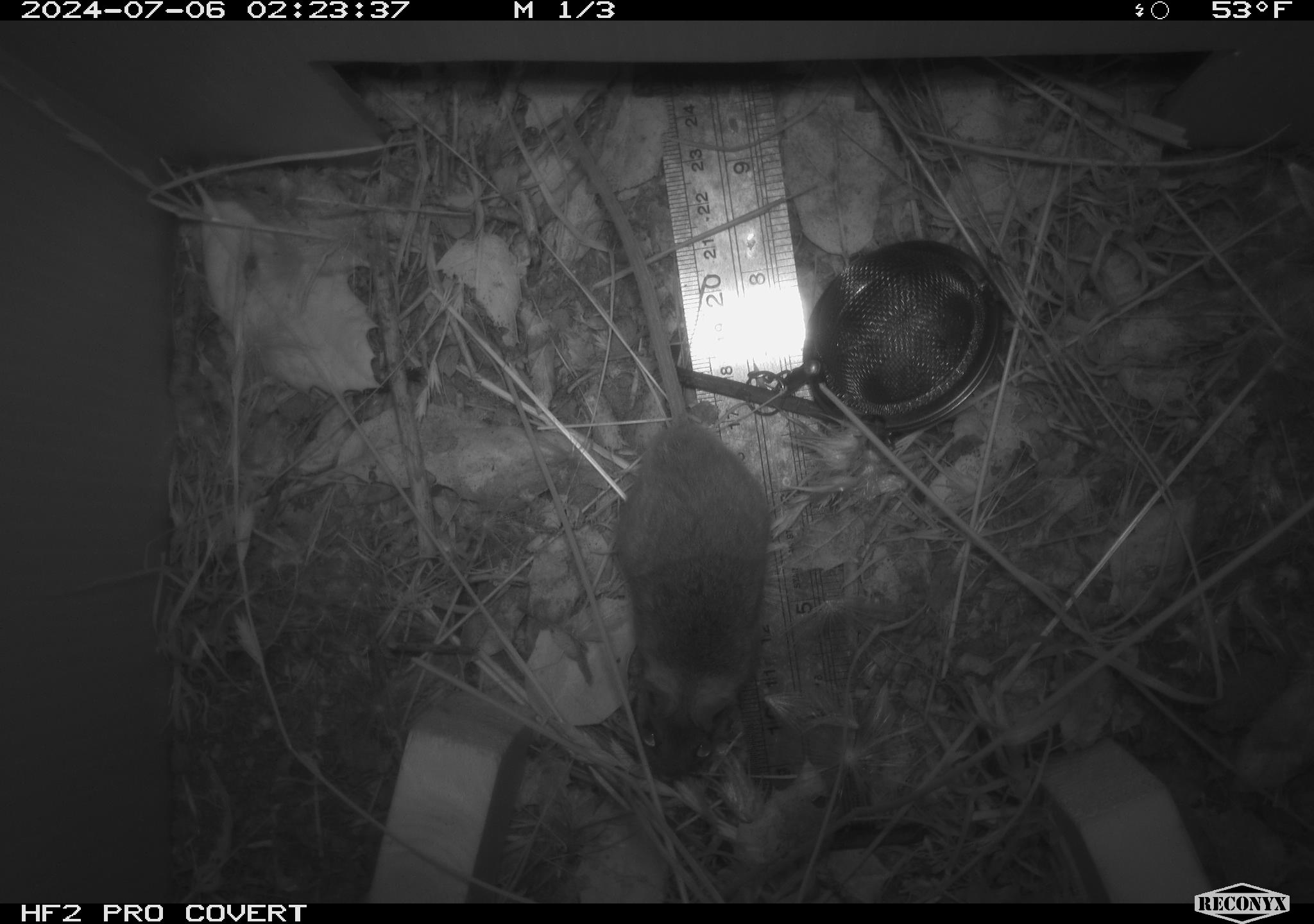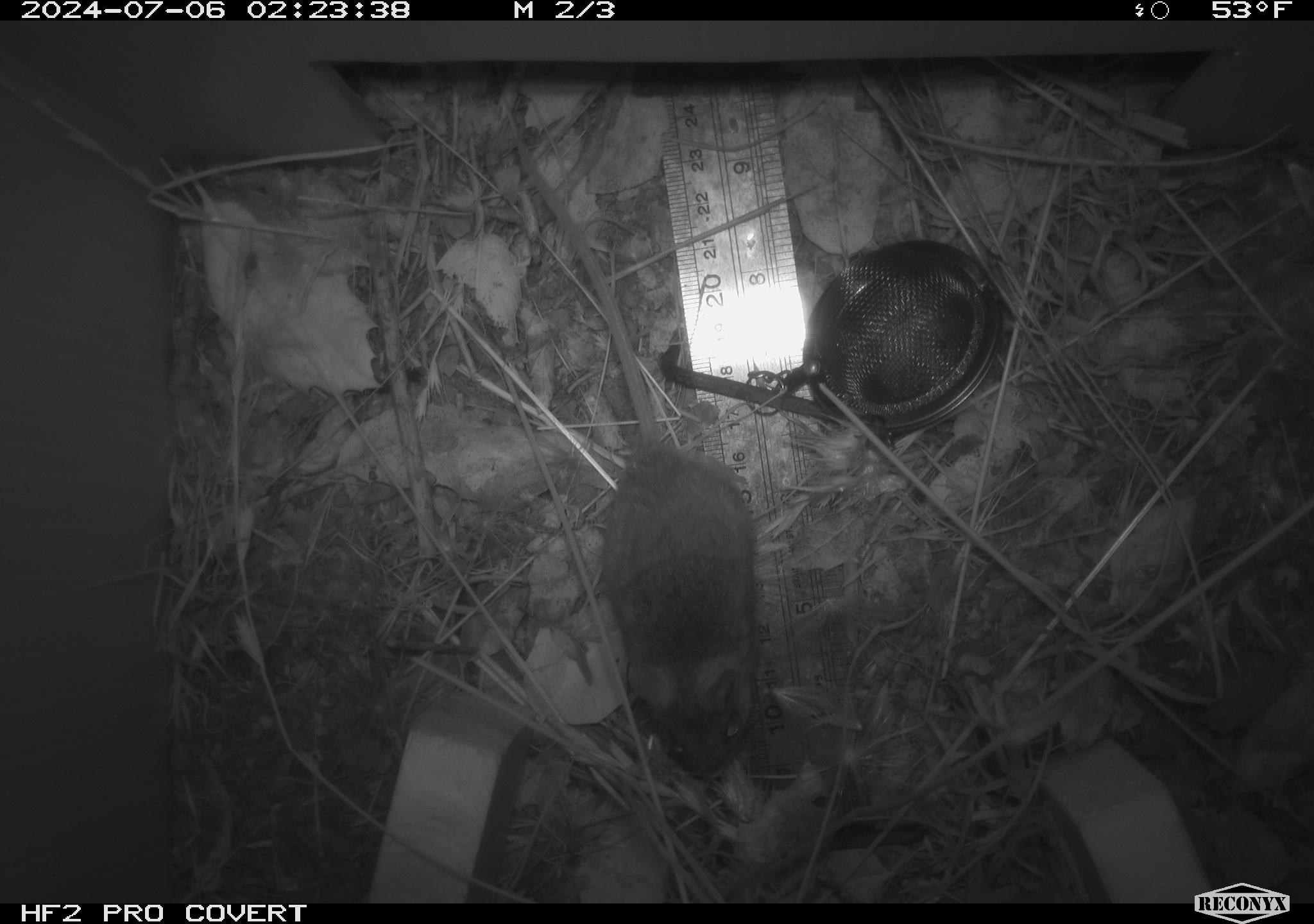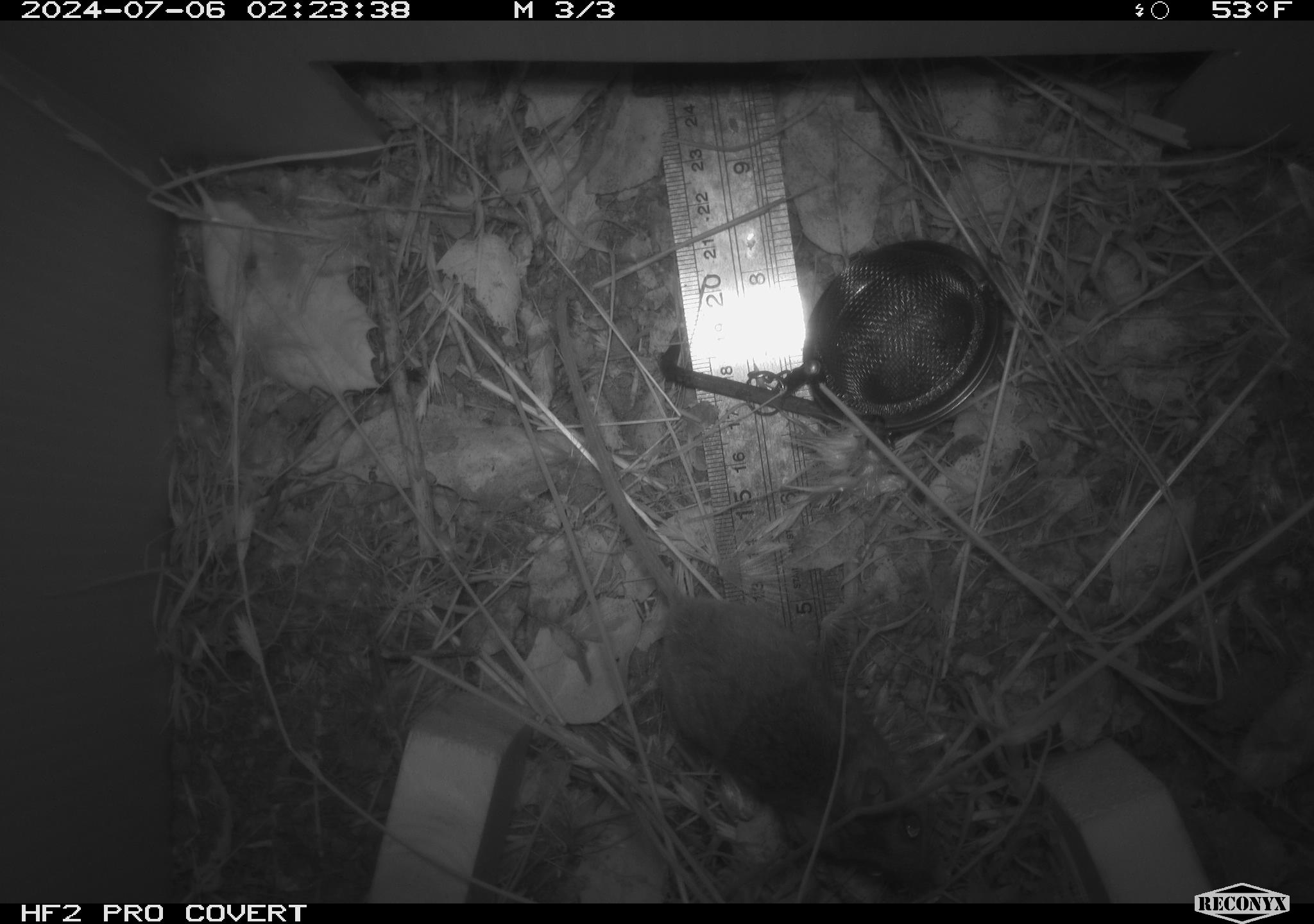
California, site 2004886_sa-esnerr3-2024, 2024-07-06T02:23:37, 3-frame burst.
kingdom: Animalia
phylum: Chordata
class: Mammalia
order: Rodentia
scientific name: Rodentia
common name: rodent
Rodent (Rodentia).